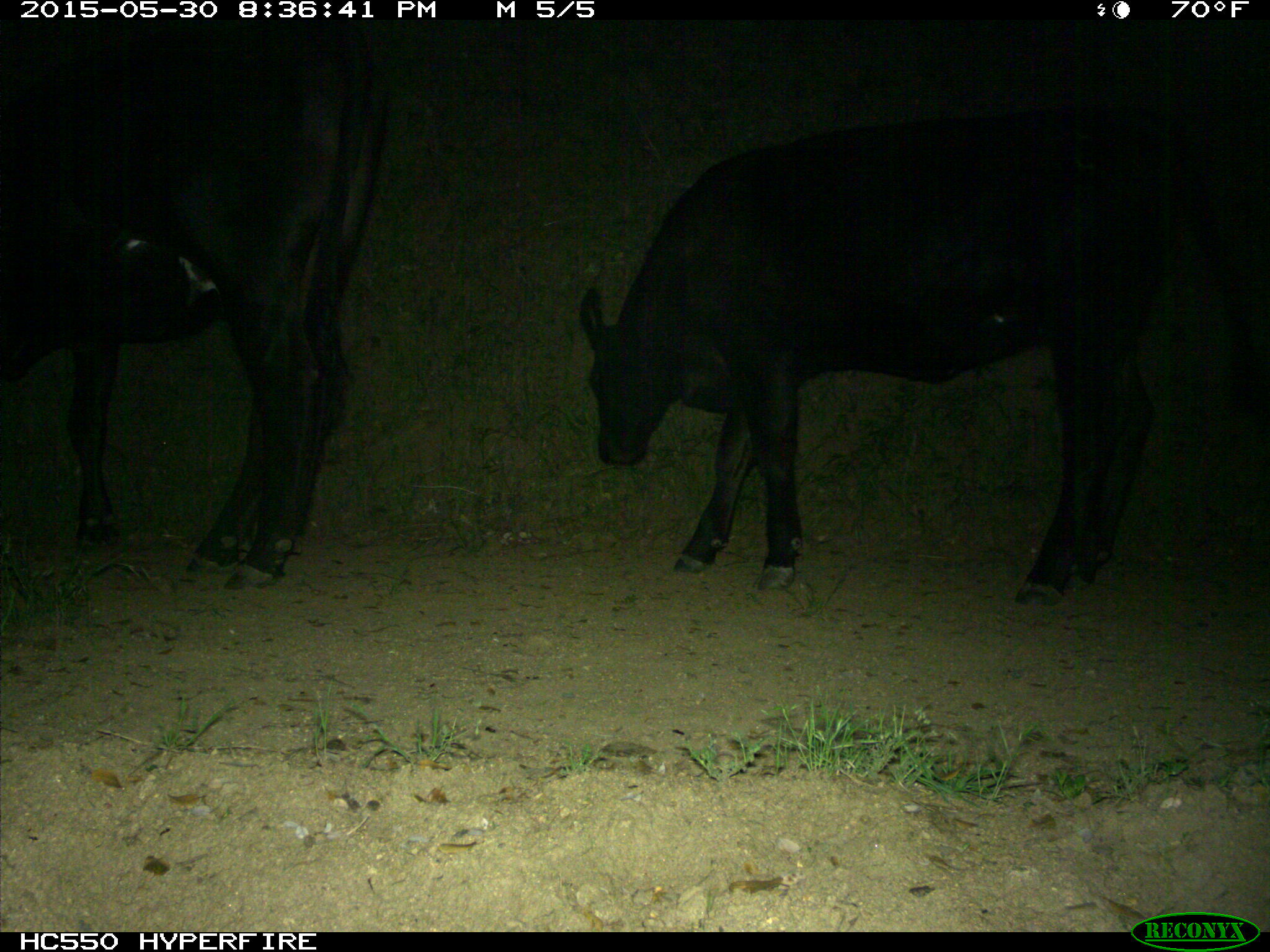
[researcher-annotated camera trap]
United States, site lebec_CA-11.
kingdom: Animalia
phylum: Chordata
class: Mammalia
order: Artiodactyla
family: Bovidae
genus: Bos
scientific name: Bos taurus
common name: domestic cow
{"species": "Bos taurus (domestic cow)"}